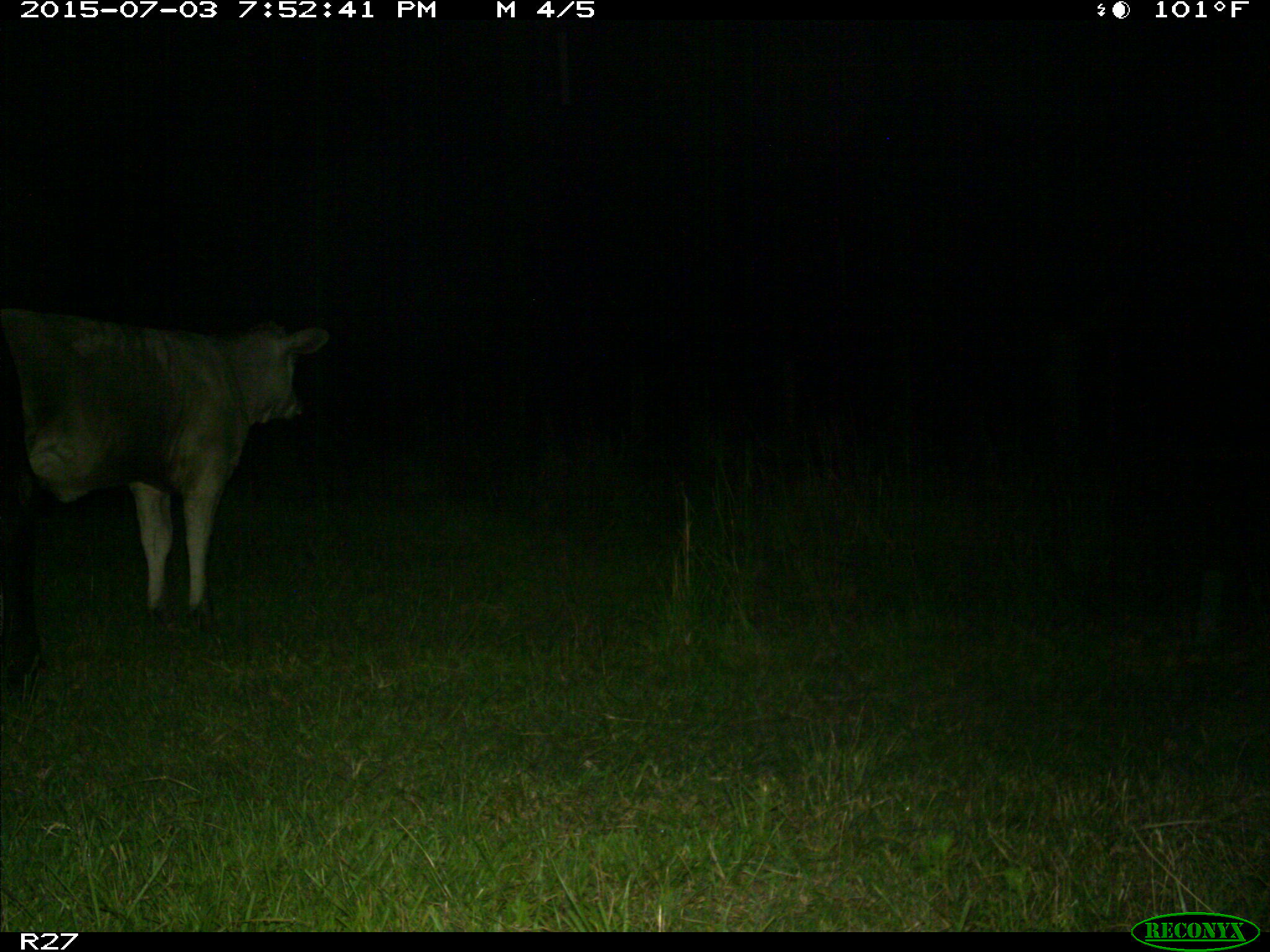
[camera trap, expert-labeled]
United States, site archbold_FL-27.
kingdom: Animalia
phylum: Chordata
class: Mammalia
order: Artiodactyla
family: Bovidae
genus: Bos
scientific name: Bos taurus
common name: domestic cow